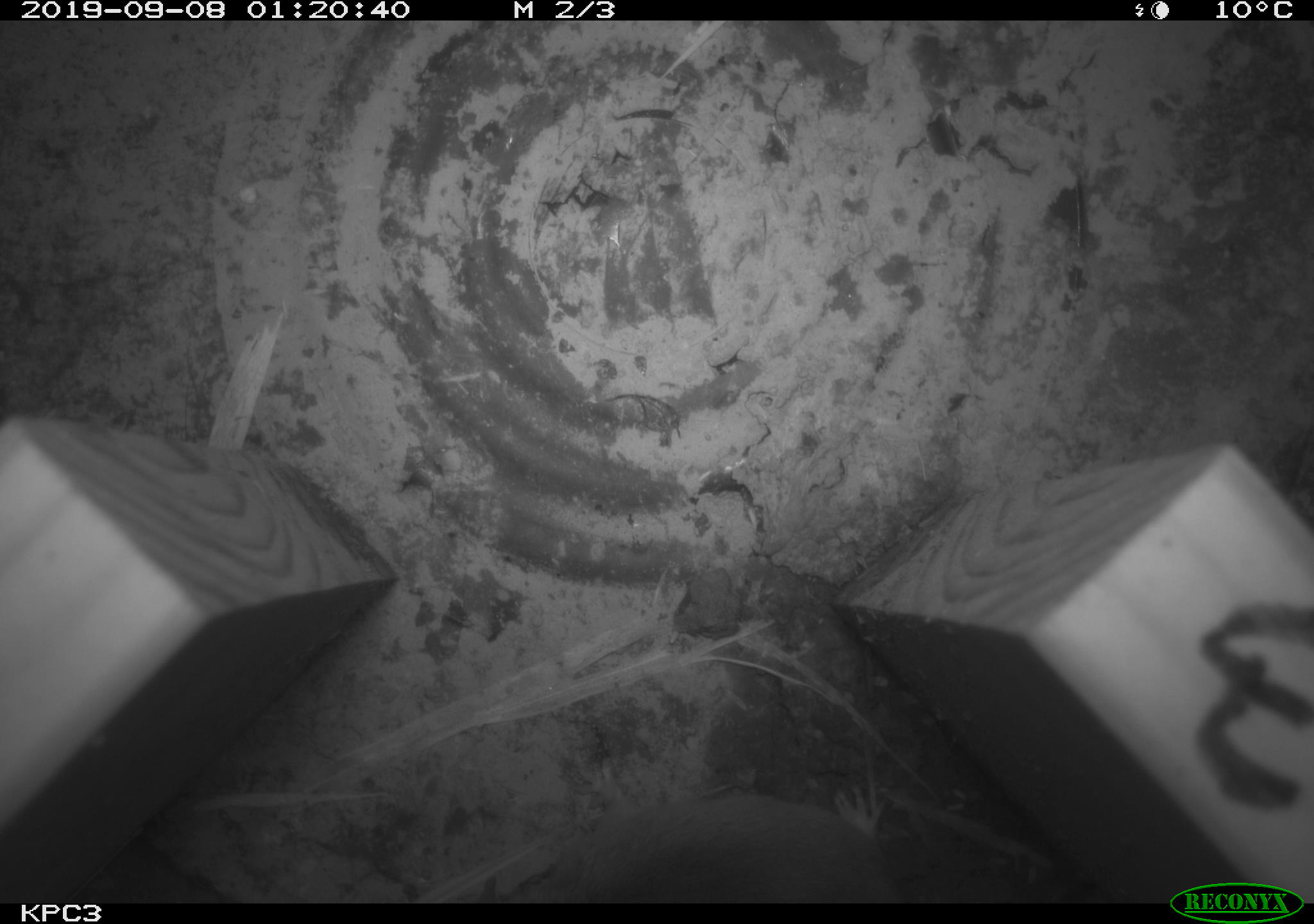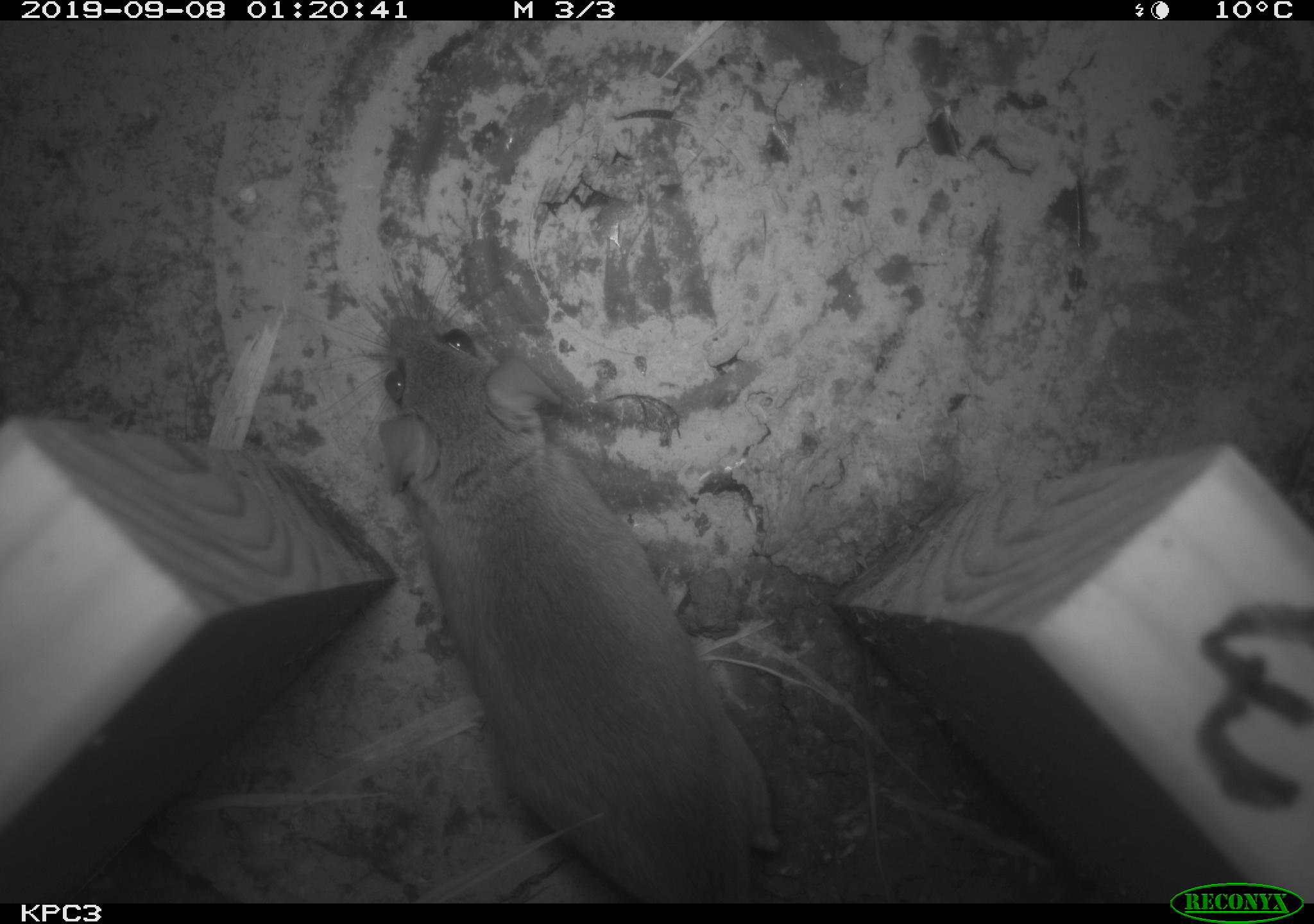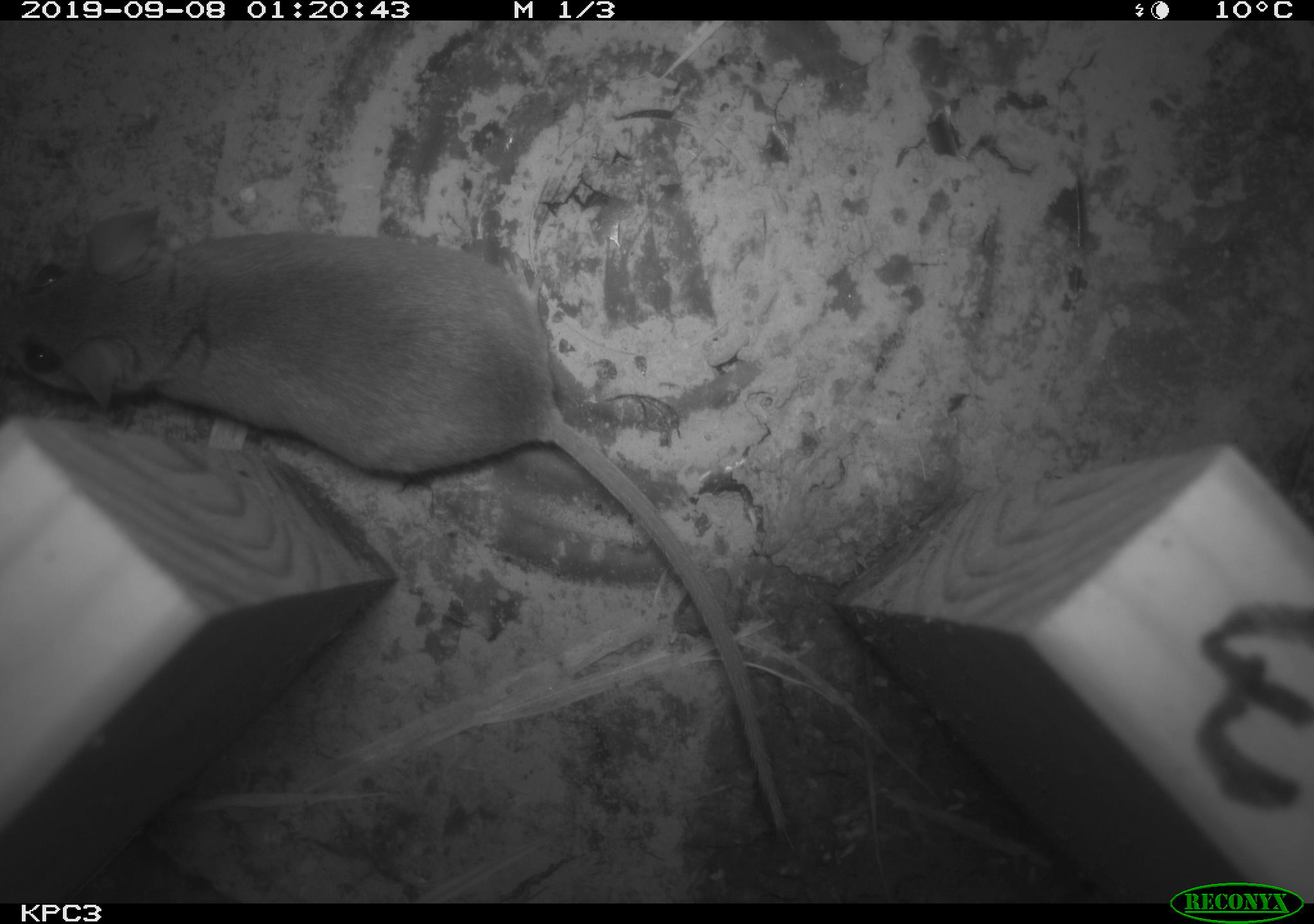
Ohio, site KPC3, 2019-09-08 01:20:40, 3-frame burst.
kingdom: Animalia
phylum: Chordata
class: Mammalia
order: Rodentia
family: Cricetidae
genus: Peromyscus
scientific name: Peromyscus leucopus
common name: white-footed mouse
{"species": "white-footed mouse (Peromyscus leucopus)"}